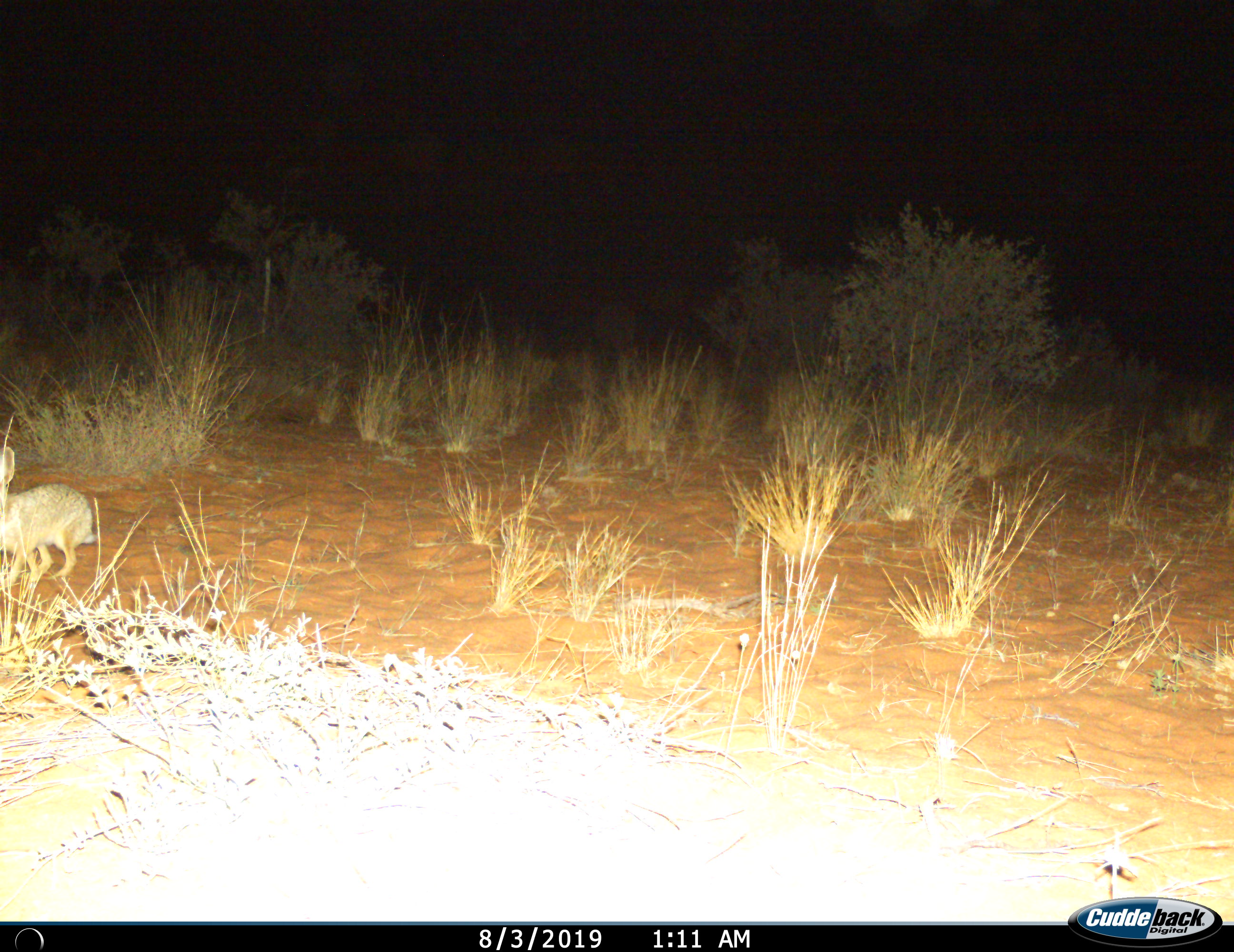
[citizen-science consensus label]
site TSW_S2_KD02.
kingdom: Animalia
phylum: Chordata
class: Mammalia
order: Lagomorpha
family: Leporidae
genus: Lepus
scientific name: Lepus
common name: hare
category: hareunknown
Hareunknown (hare) (Lepus), count 1. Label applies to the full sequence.